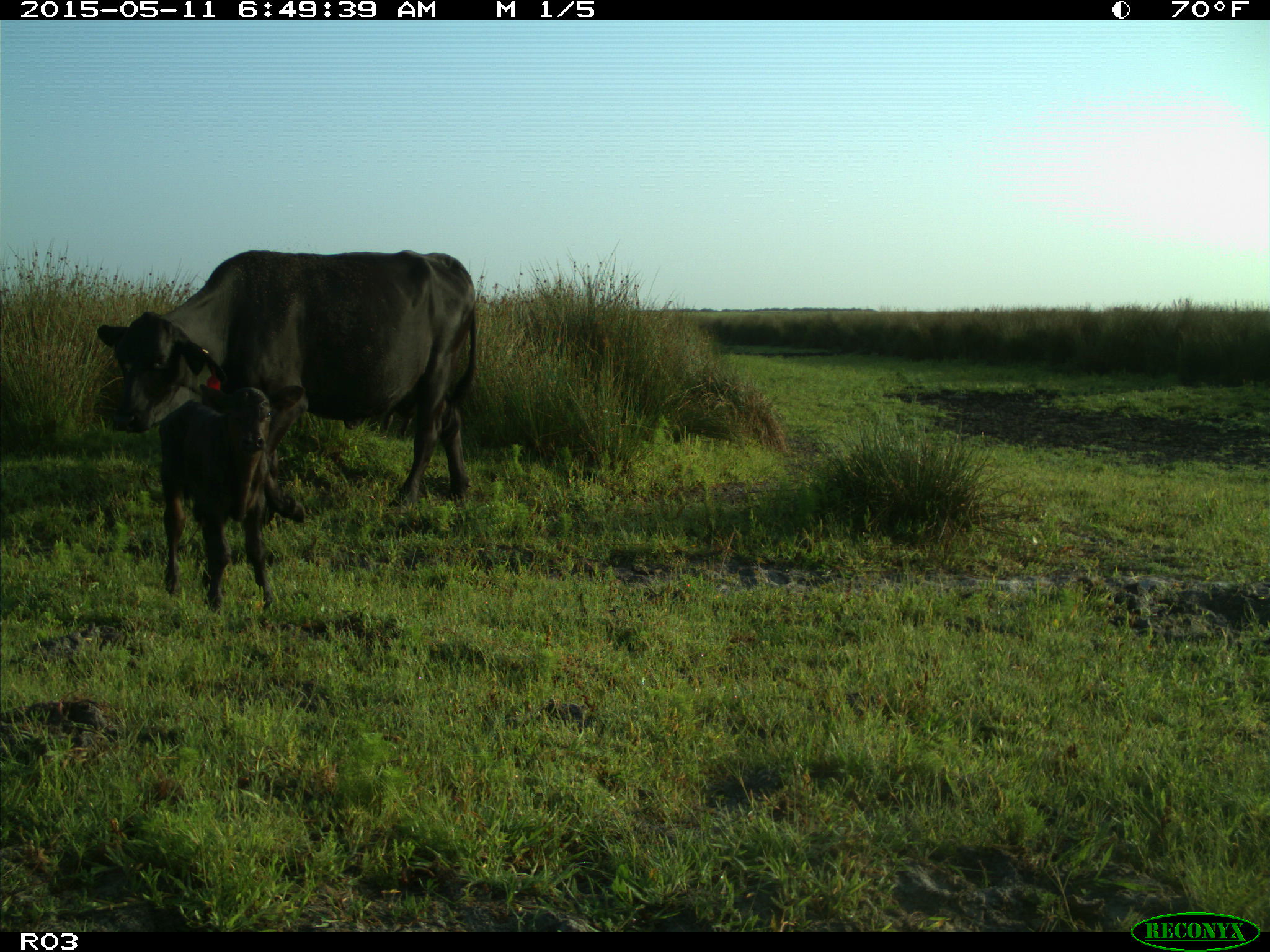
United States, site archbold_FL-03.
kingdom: Animalia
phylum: Chordata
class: Mammalia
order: Artiodactyla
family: Bovidae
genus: Bos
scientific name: Bos taurus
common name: domestic cow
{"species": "Bos taurus (domestic cow)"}